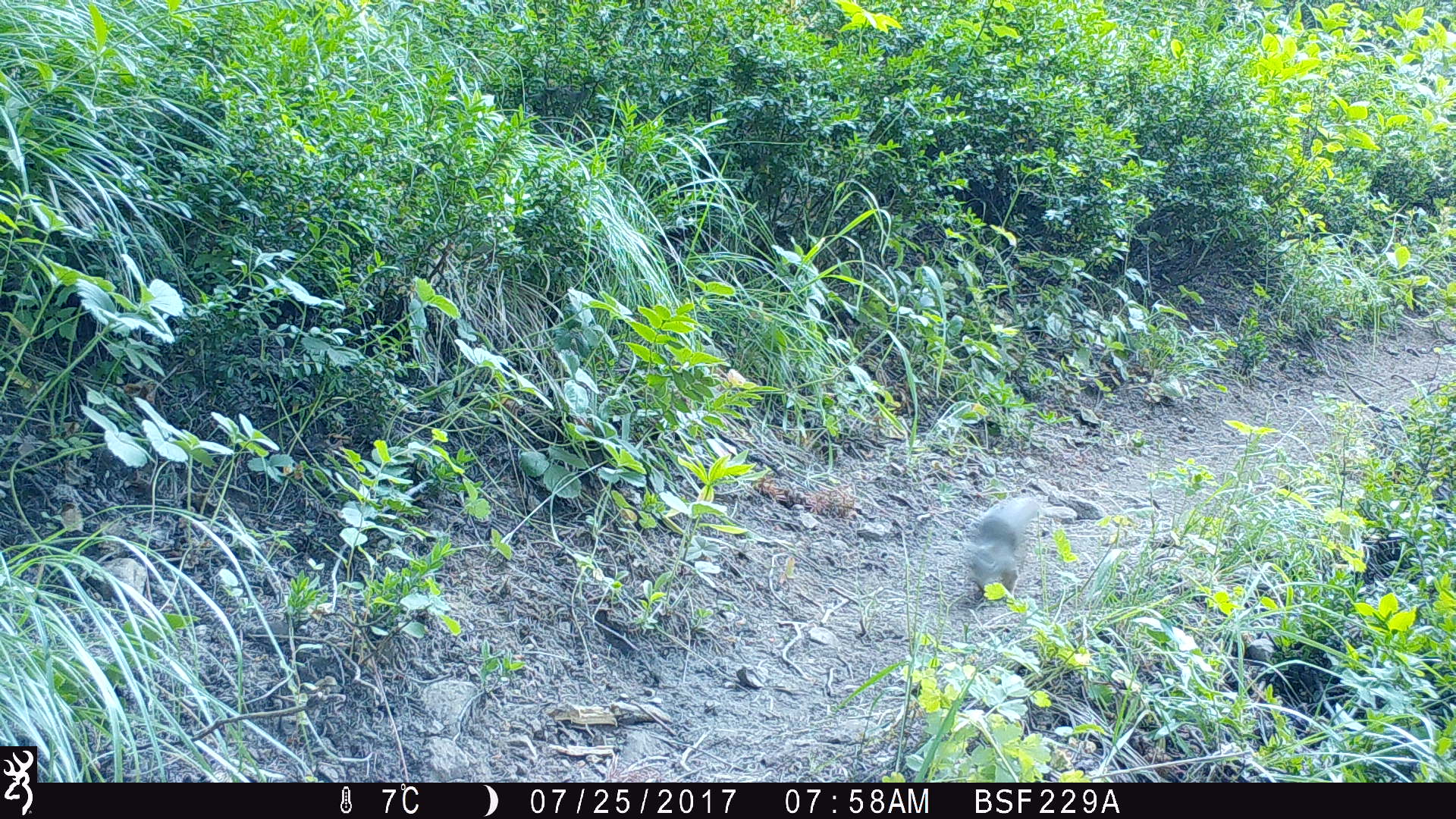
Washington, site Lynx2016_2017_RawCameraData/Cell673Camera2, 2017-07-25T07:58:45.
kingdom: Animalia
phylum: Chordata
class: Mammalia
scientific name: Mammalia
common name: small mammal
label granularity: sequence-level